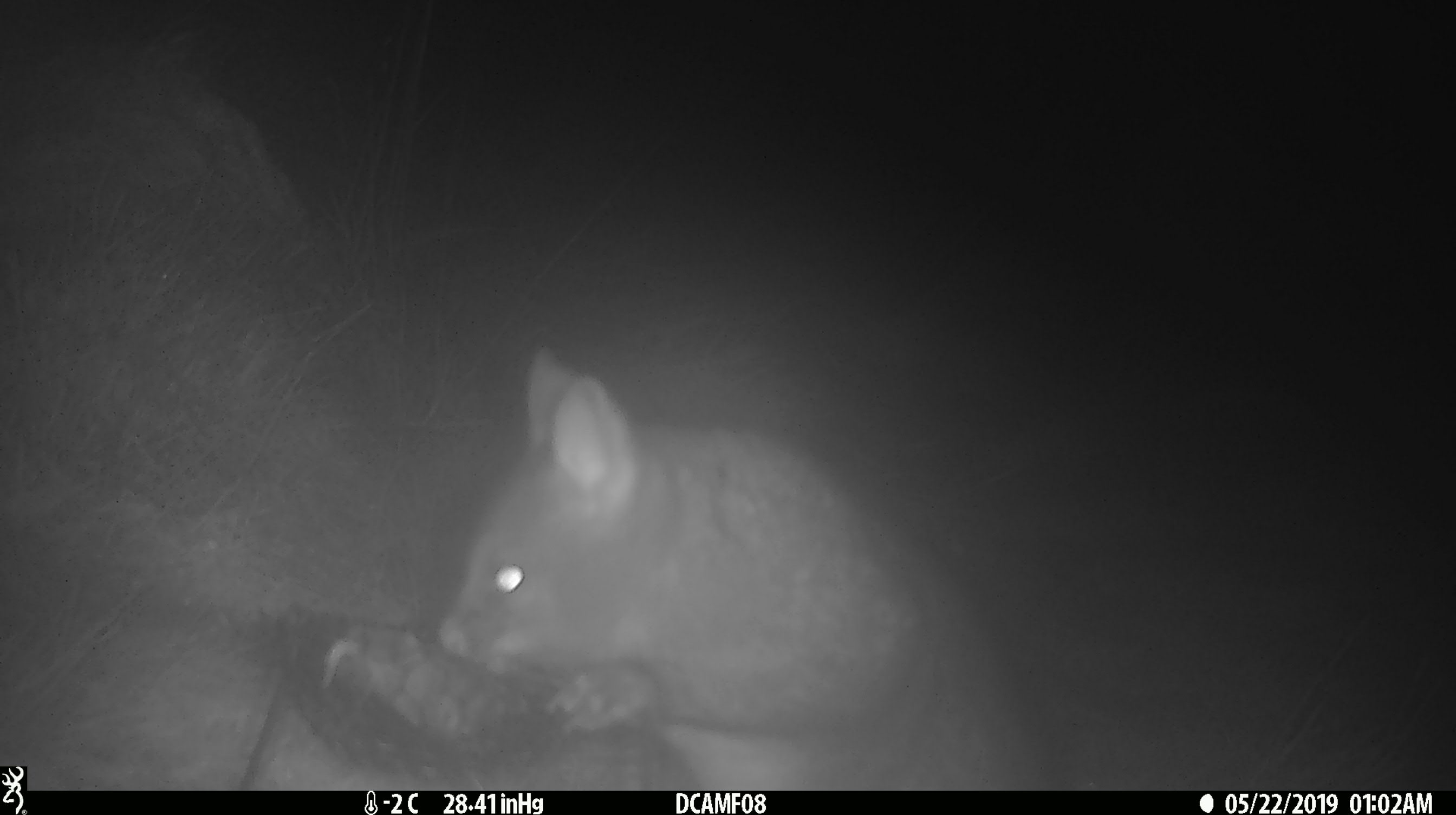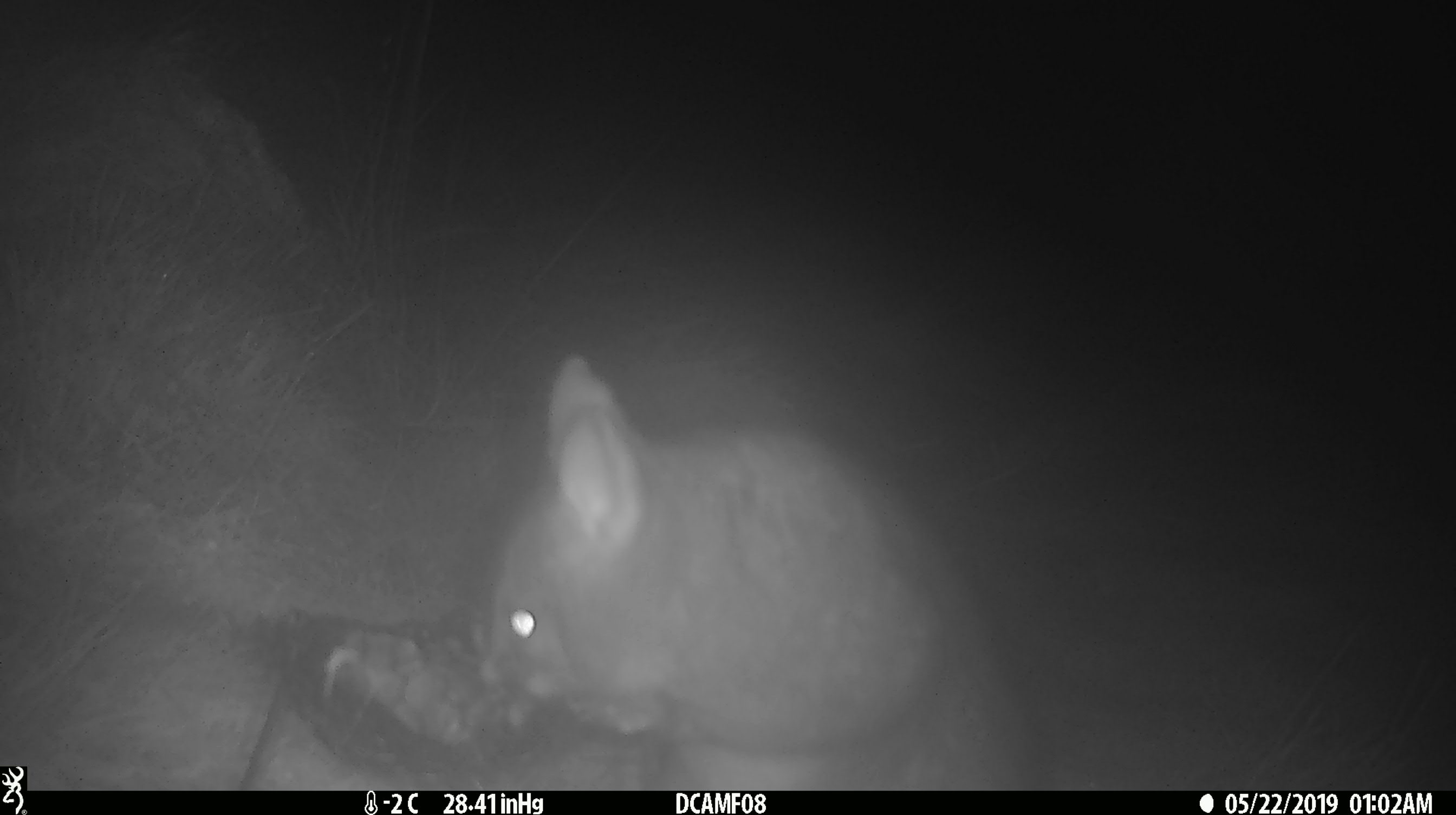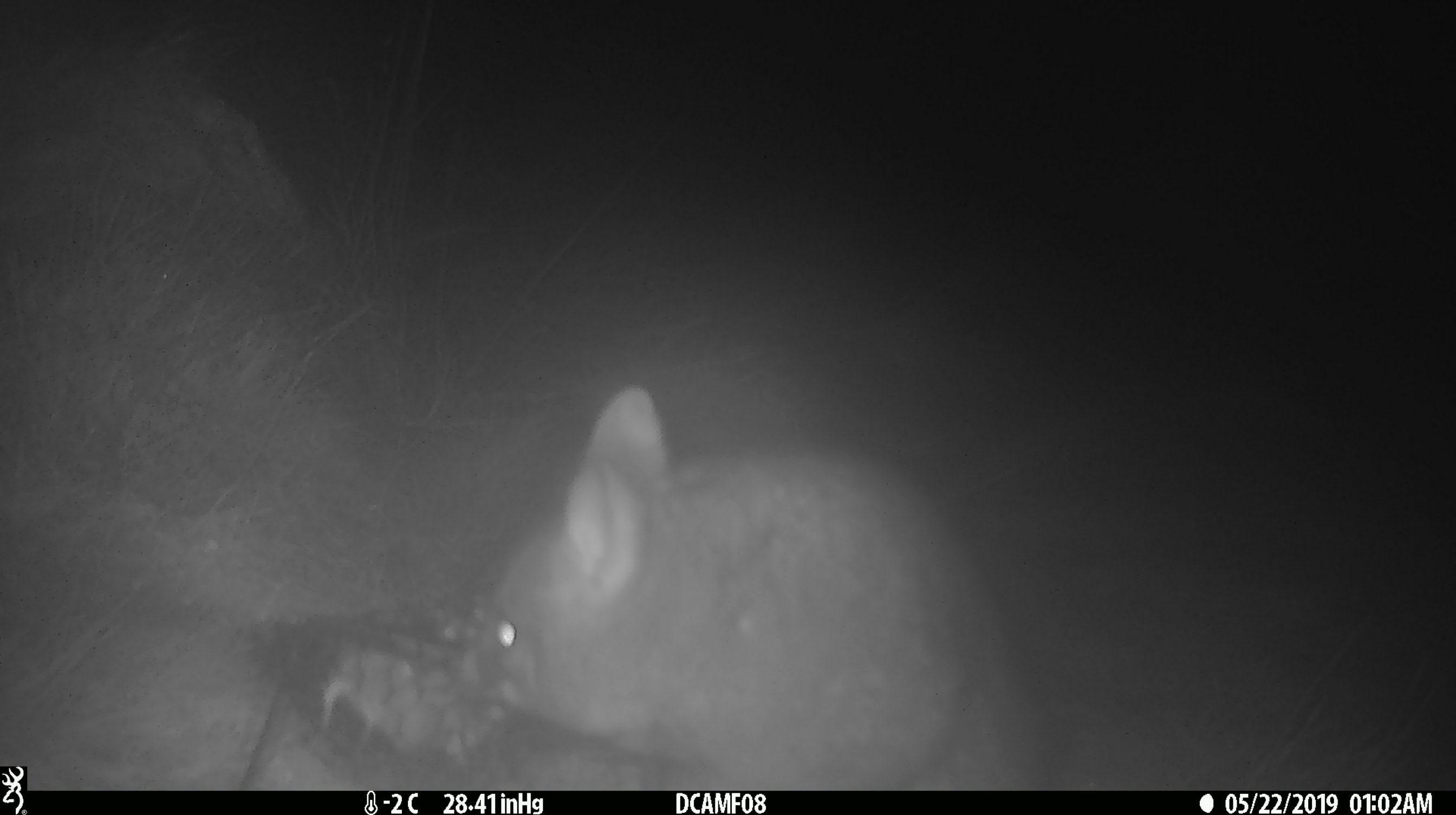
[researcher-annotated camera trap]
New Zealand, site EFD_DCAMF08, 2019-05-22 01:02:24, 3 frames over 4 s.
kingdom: Animalia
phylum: Chordata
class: Mammalia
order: Diprotodontia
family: Phalangeridae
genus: Trichosurus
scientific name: Trichosurus vulpecula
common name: common brushtail possum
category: possum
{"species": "possum (common brushtail possum) (Trichosurus vulpecula)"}